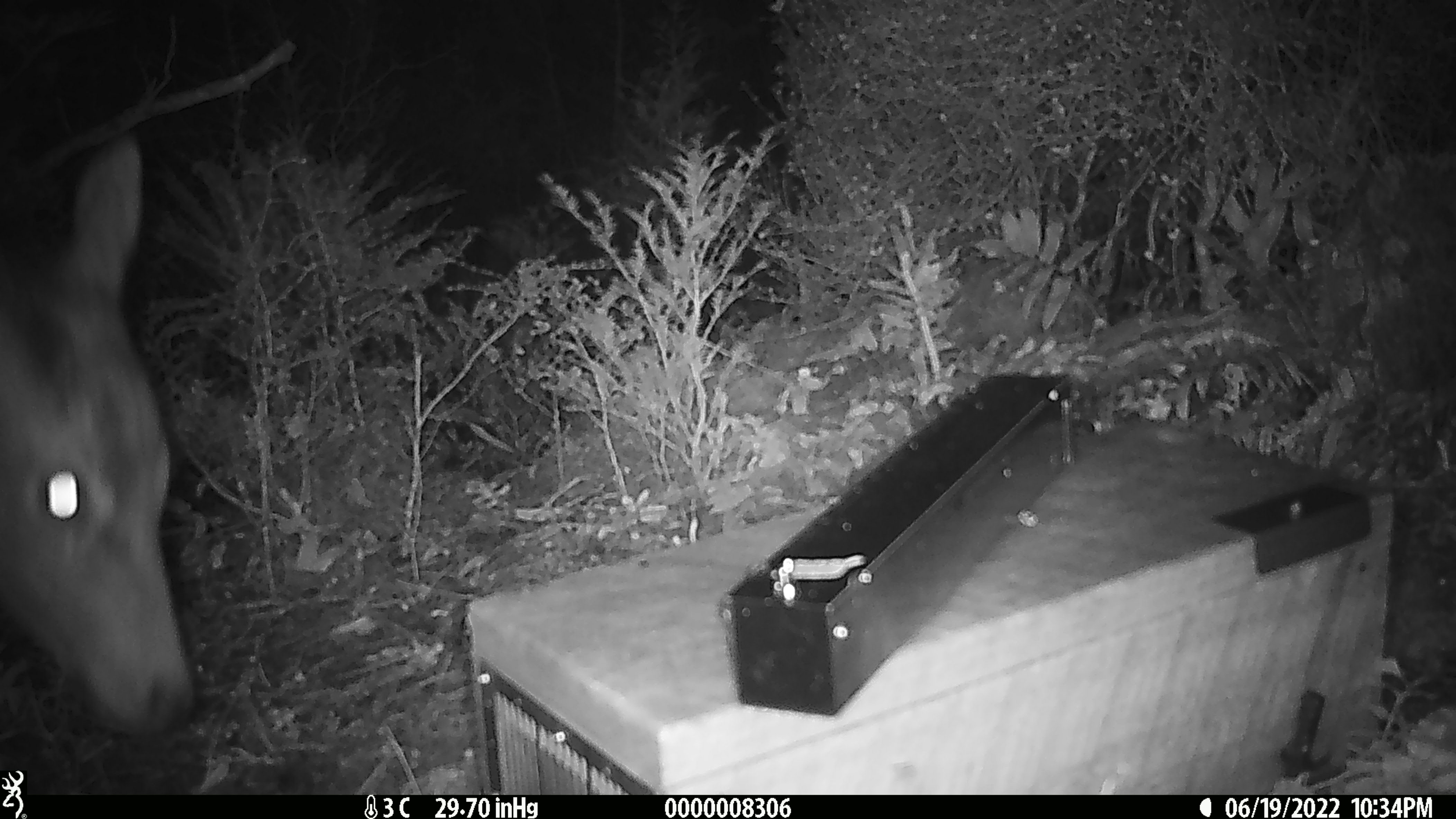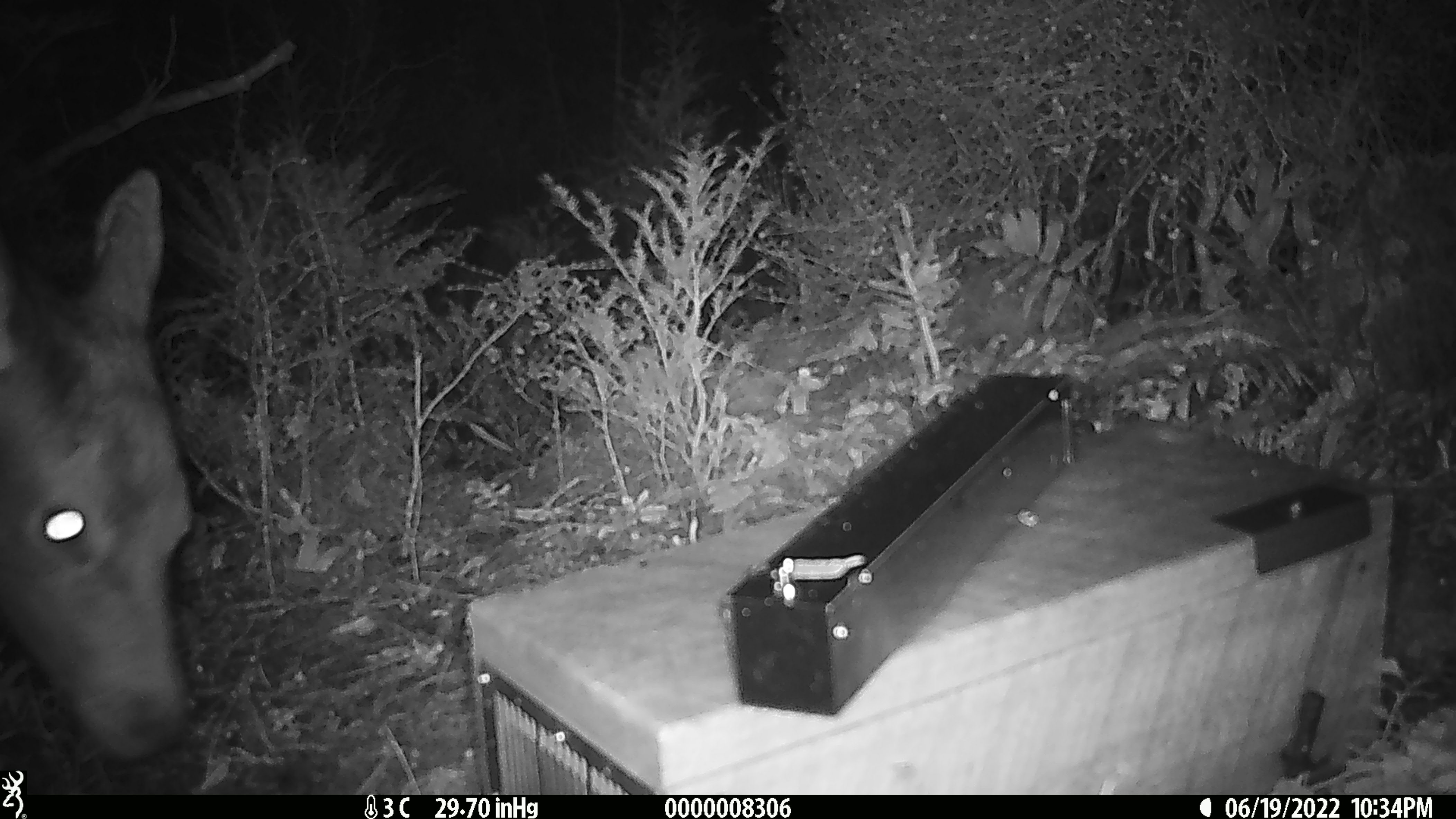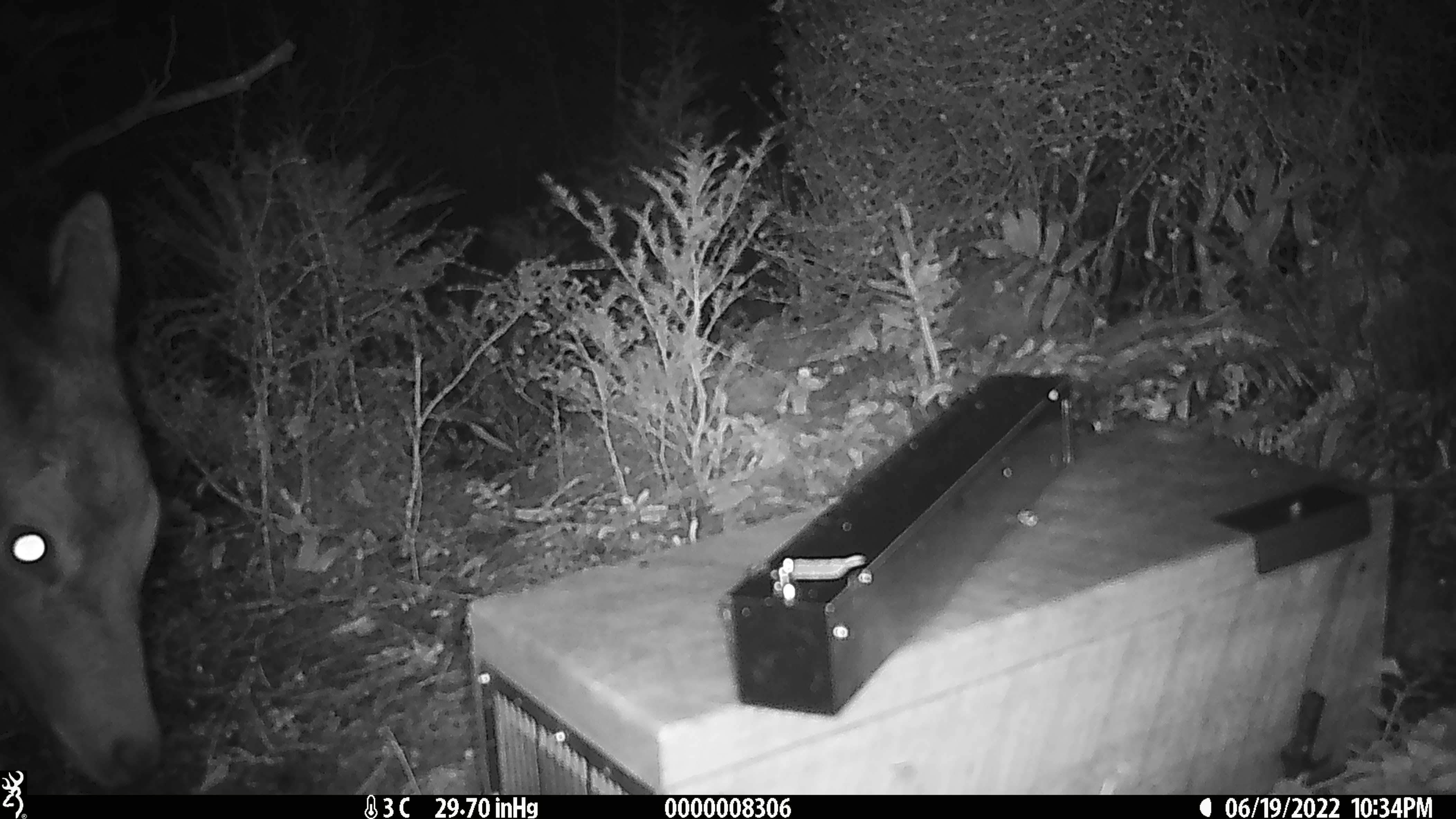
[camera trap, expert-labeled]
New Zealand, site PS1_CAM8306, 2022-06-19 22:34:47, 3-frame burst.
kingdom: Animalia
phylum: Chordata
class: Mammalia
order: Artiodactyla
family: Cervidae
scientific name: Cervidae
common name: deer